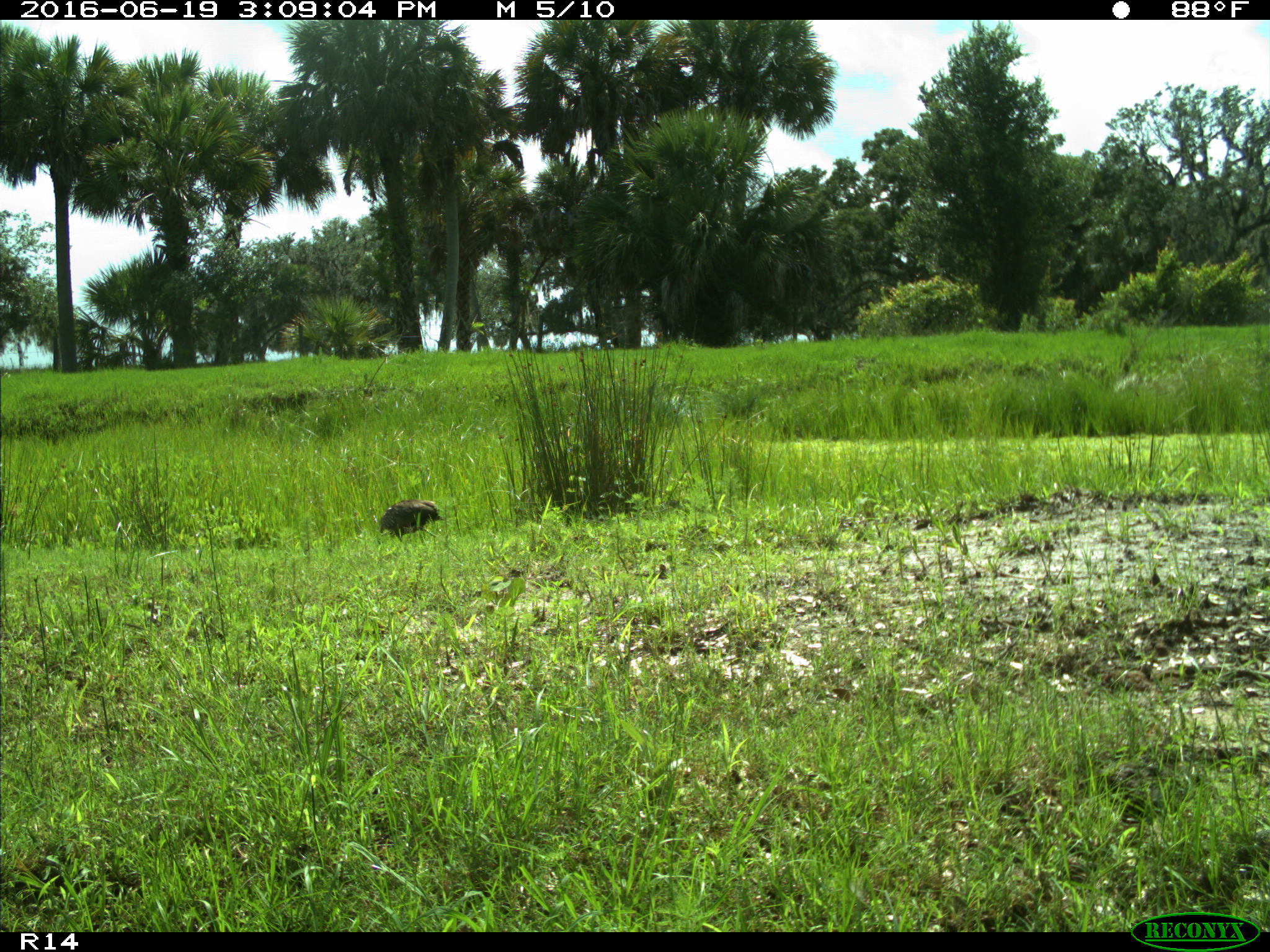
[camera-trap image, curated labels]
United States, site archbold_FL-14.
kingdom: Animalia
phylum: Chordata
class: Aves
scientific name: Aves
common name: birds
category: unidentified bird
Unidentified bird (birds) (Aves).